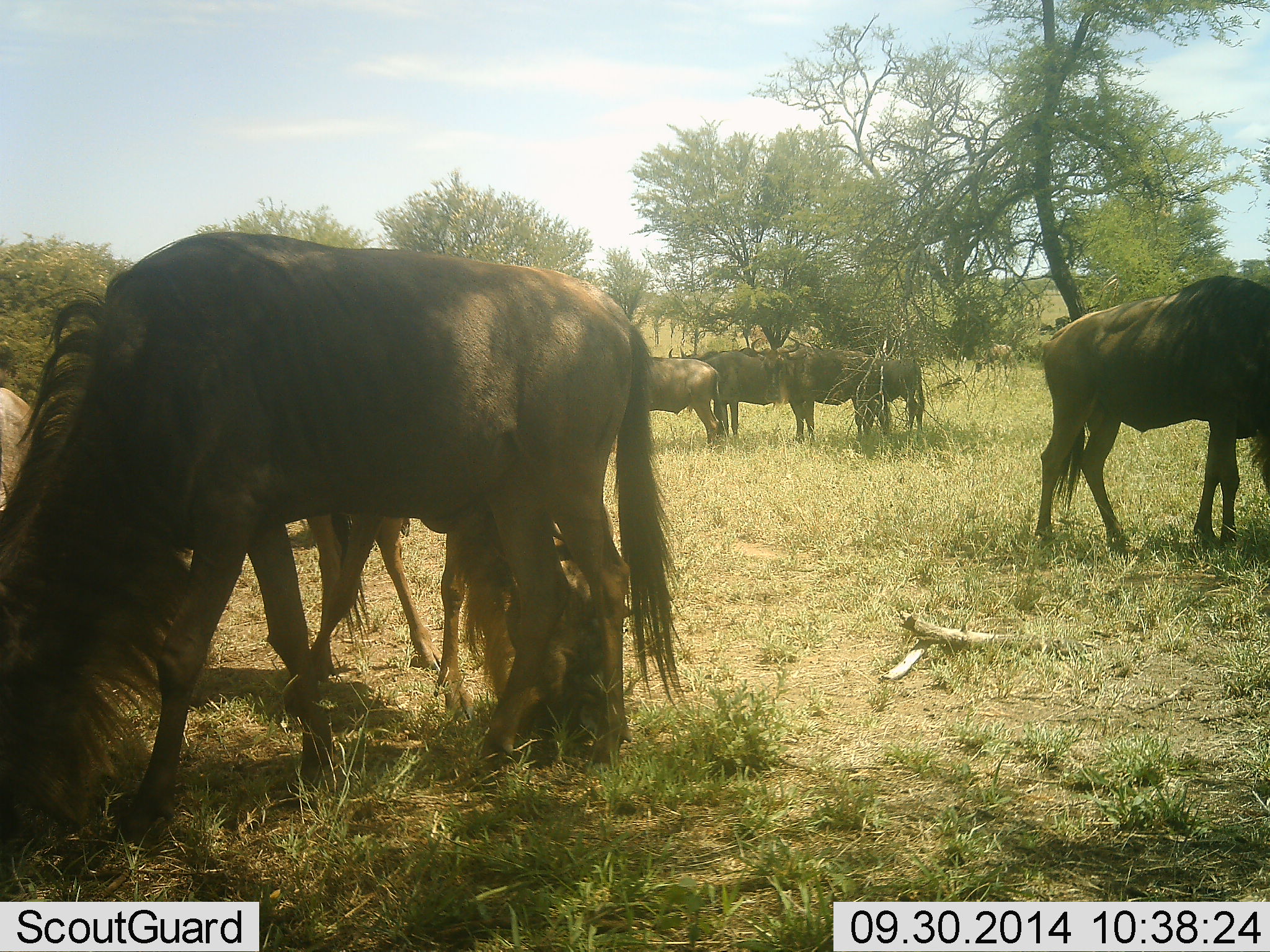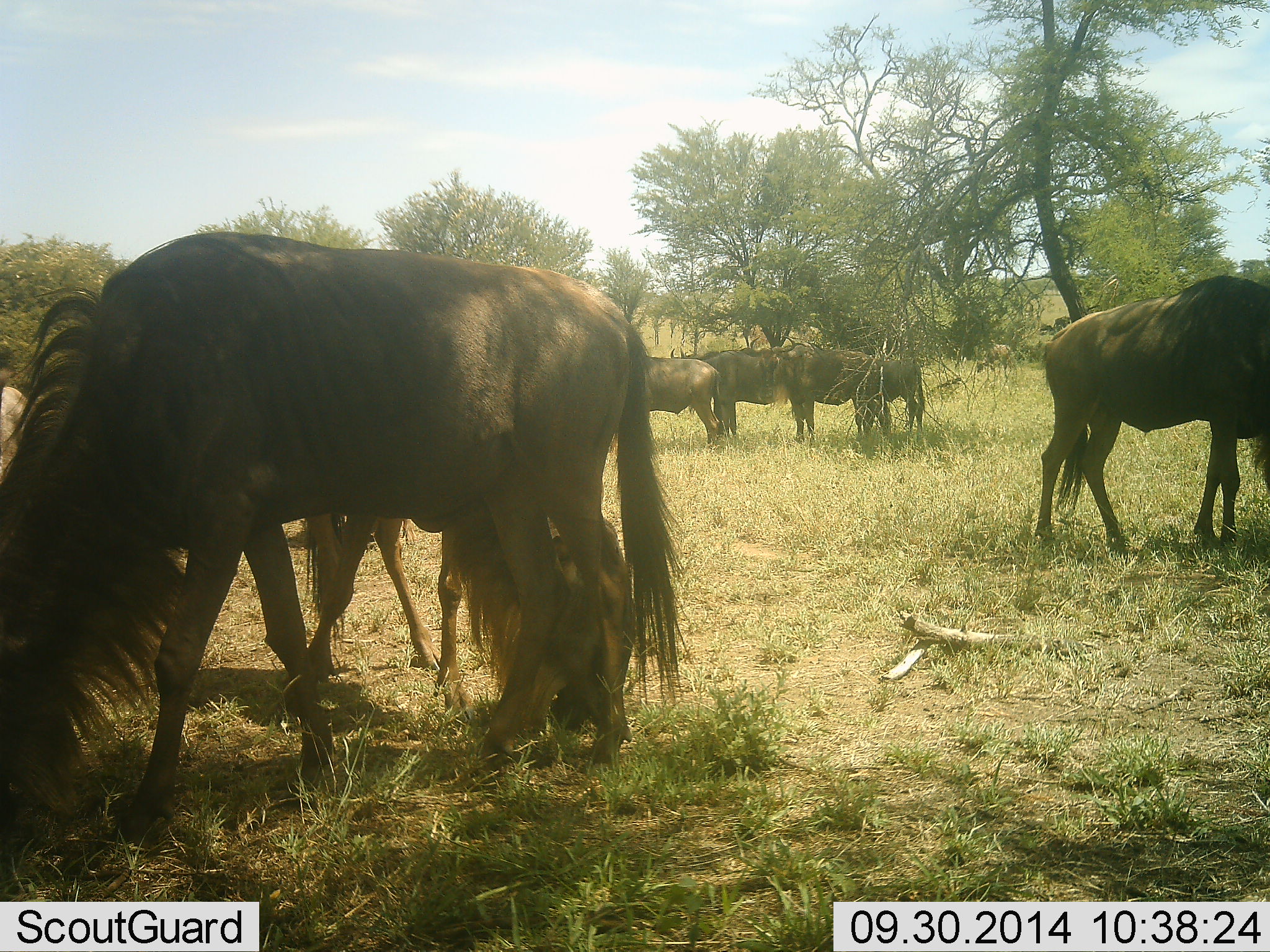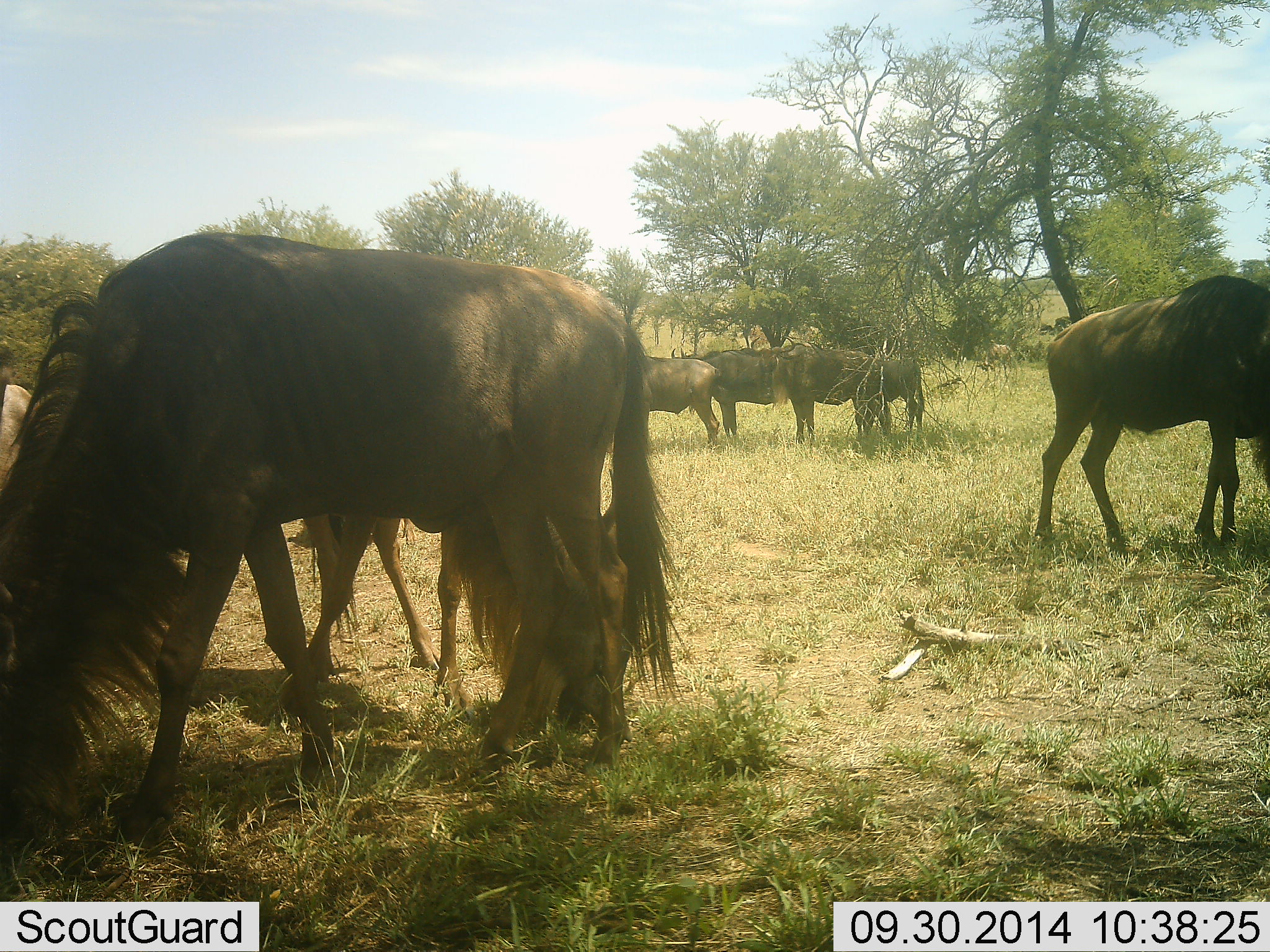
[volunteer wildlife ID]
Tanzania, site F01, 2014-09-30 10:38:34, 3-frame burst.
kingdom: Animalia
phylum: Chordata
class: Mammalia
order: Artiodactyla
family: Bovidae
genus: Connochaetes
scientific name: Connochaetes taurinus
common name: blue wildebeest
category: wildebeest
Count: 8.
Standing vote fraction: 70%.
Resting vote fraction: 0%.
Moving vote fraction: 0%.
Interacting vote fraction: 0%.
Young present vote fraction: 10%.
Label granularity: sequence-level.